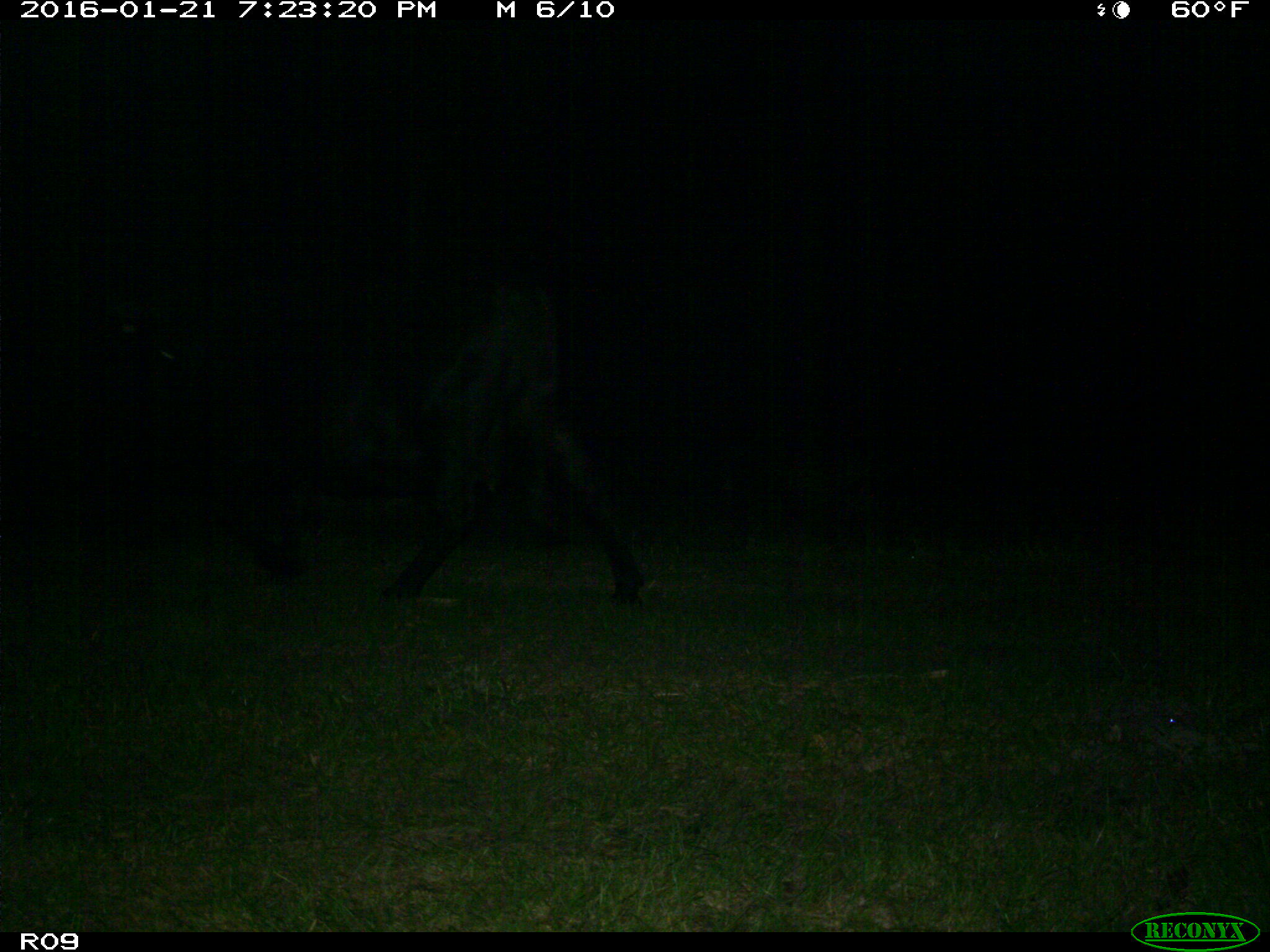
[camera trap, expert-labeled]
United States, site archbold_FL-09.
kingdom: Animalia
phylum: Chordata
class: Mammalia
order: Artiodactyla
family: Bovidae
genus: Bos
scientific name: Bos taurus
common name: domestic cow